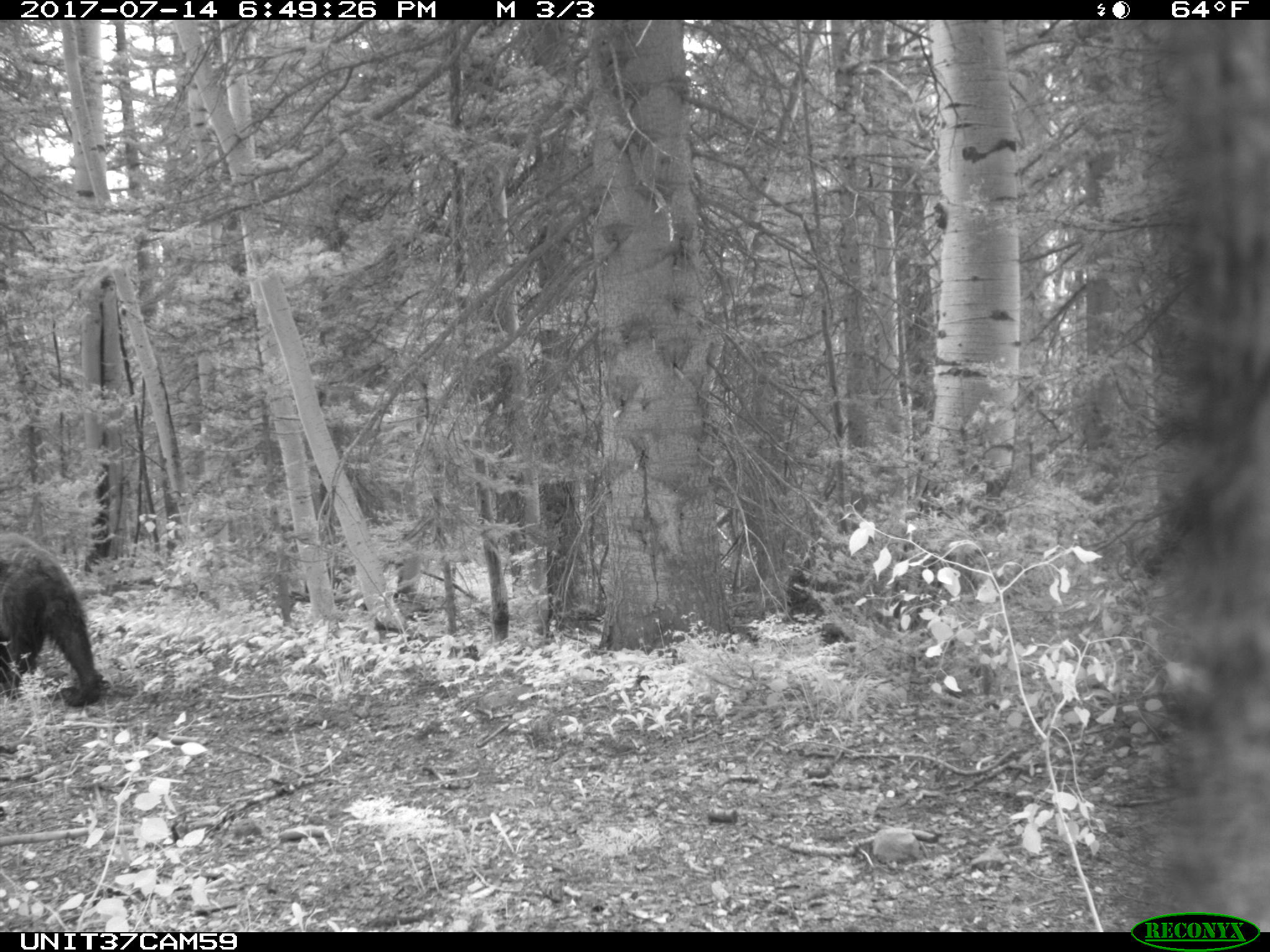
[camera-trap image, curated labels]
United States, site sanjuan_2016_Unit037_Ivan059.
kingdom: Animalia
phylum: Chordata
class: Mammalia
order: Carnivora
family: Ursidae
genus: Ursus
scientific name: Ursus americanus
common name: american black bear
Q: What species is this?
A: Ursus americanus (american black bear).